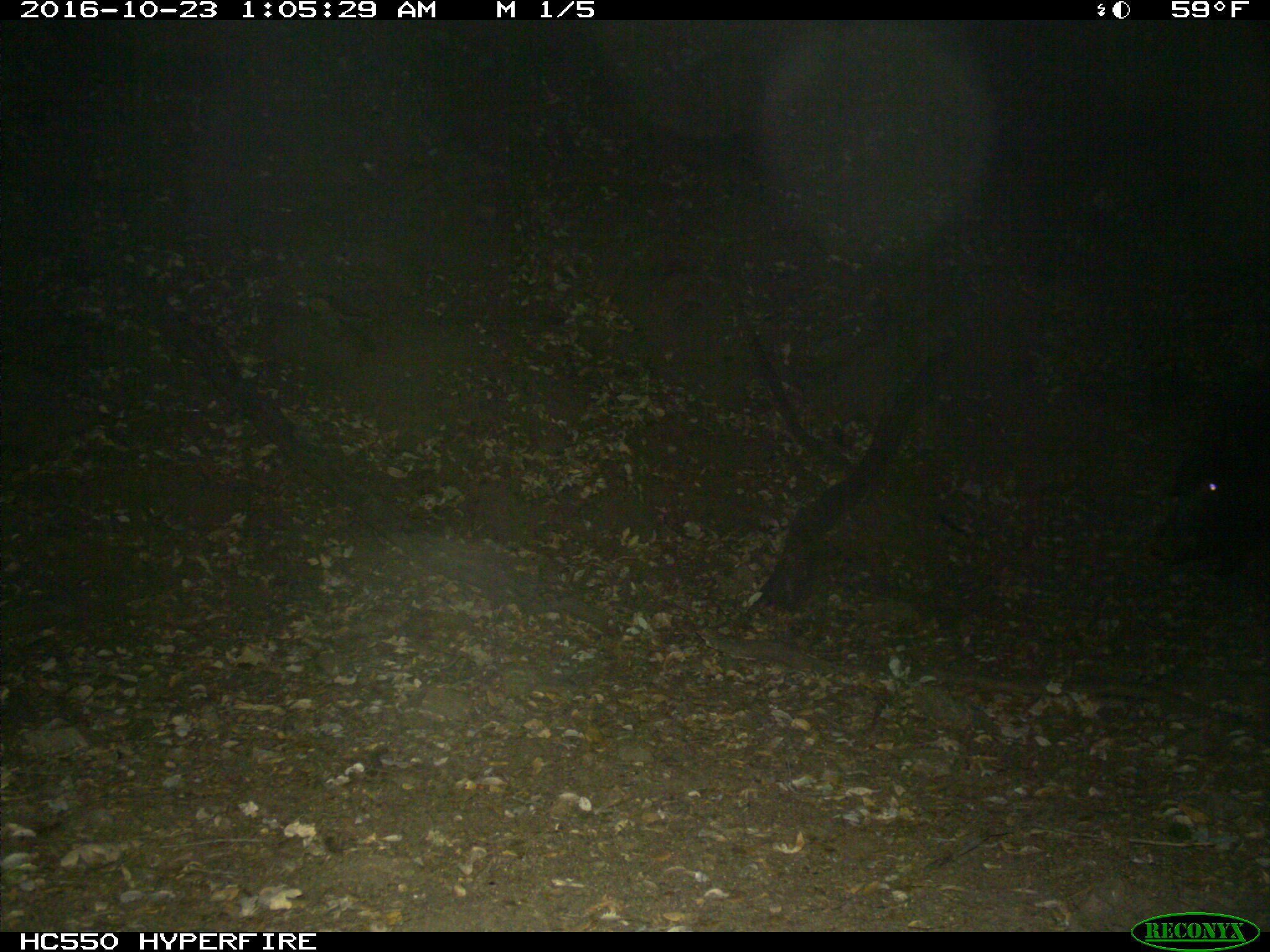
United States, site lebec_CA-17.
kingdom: Animalia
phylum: Chordata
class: Mammalia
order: Artiodactyla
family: Suidae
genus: Sus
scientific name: Sus scrofa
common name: wild boar